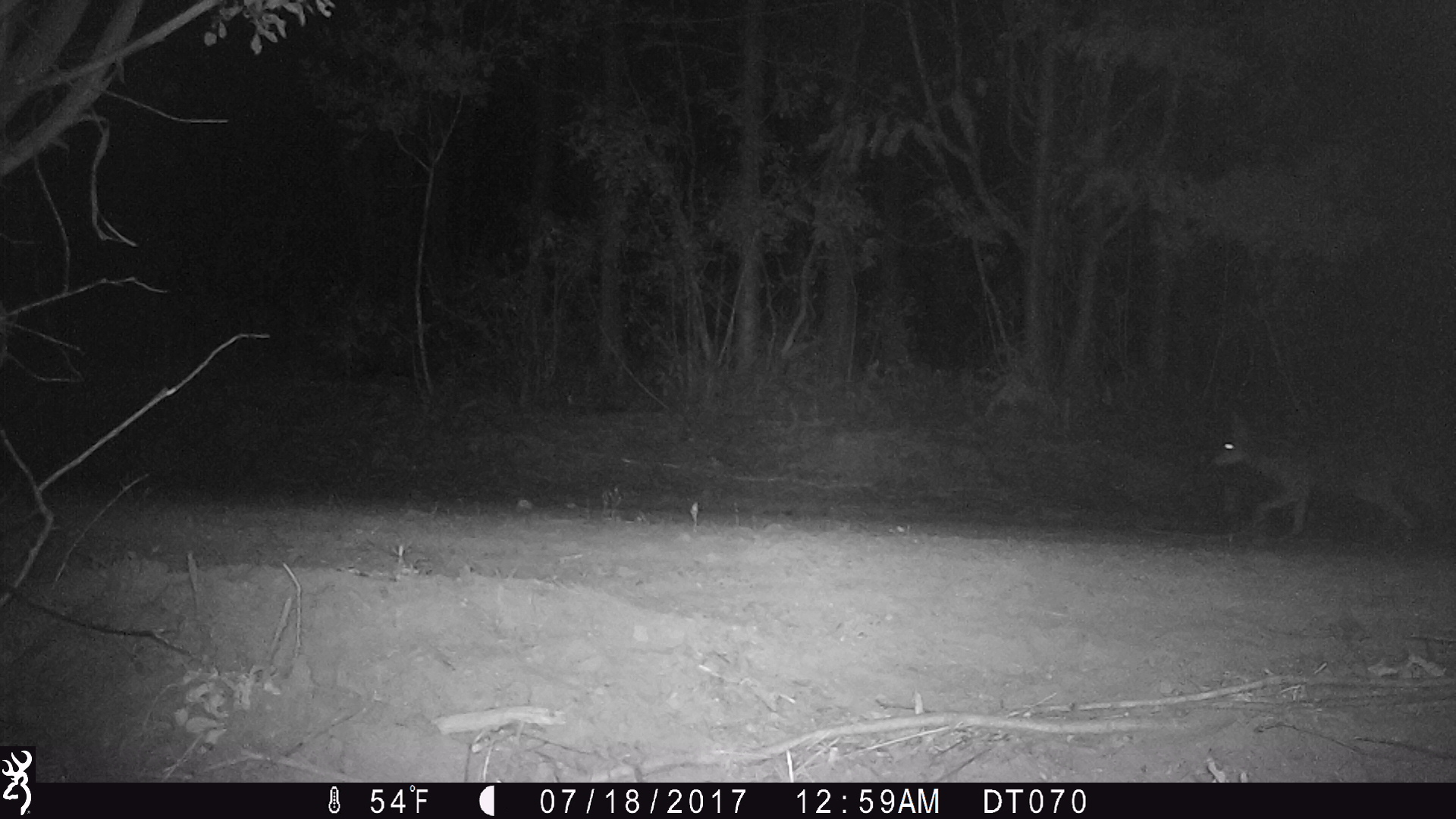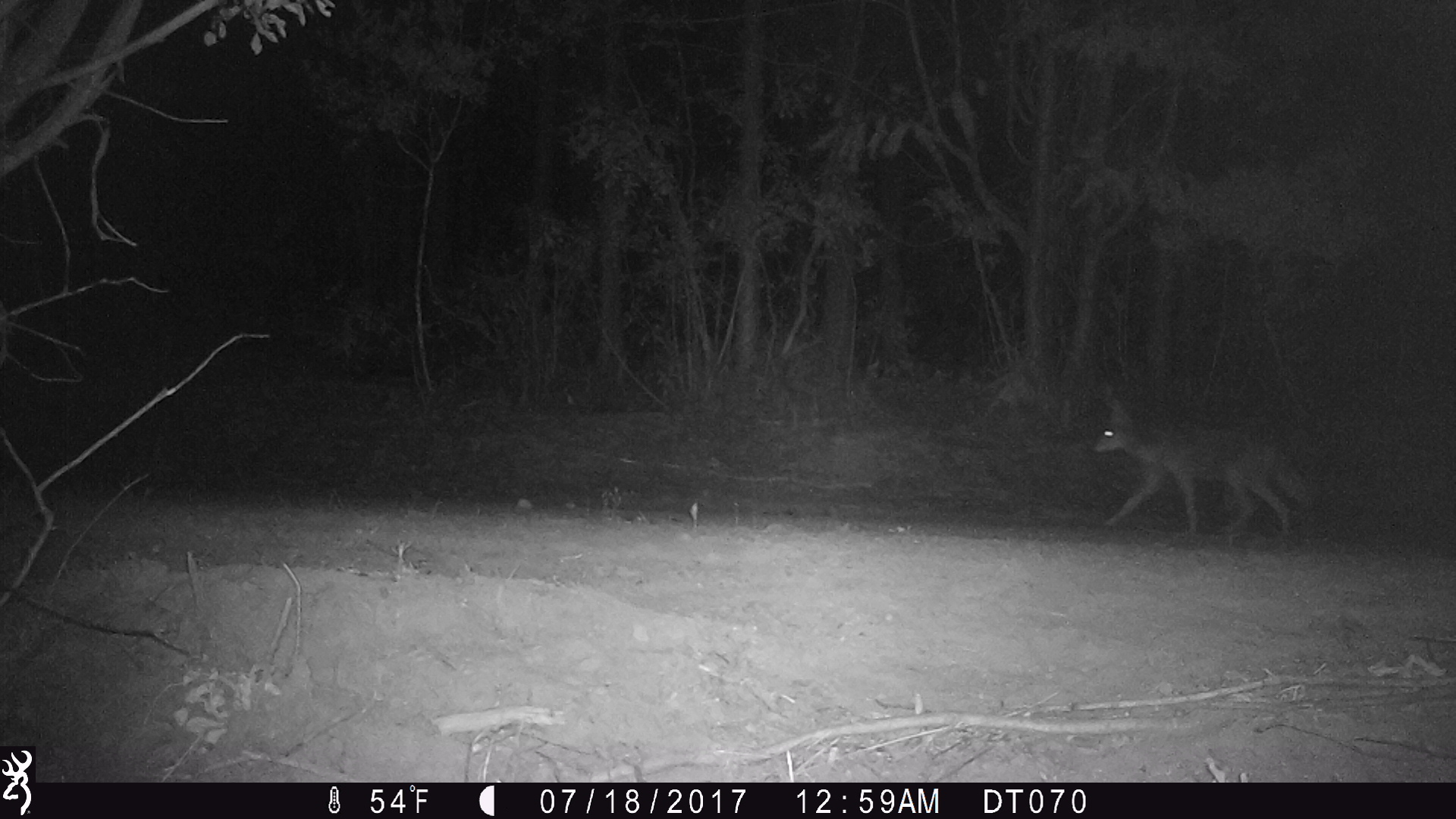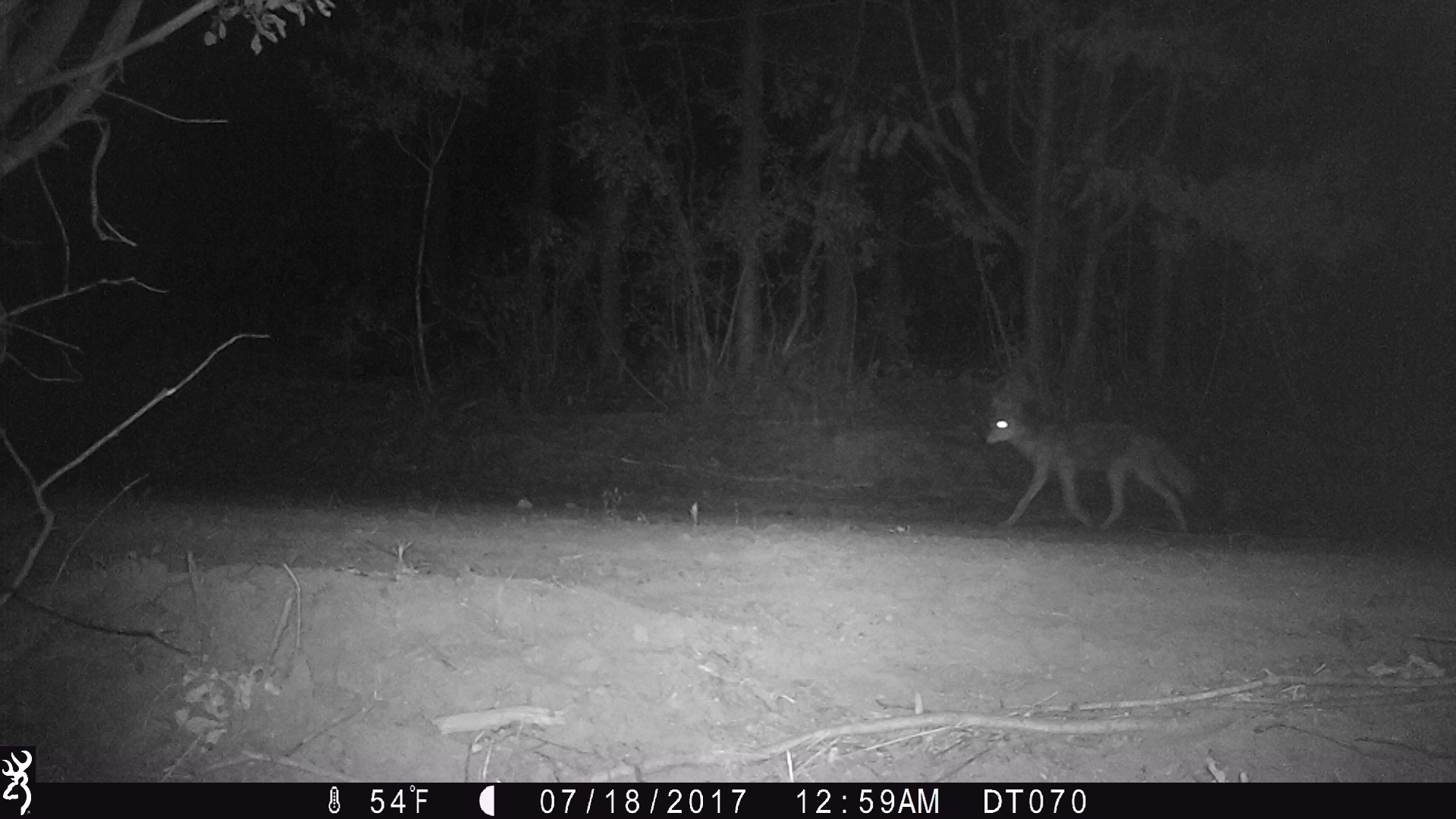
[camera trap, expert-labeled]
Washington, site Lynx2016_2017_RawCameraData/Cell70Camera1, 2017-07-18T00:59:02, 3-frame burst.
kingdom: Animalia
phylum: Chordata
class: Mammalia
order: Carnivora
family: Canidae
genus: Canis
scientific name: Canis latrans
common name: coyote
Canis latrans (coyote). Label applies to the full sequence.